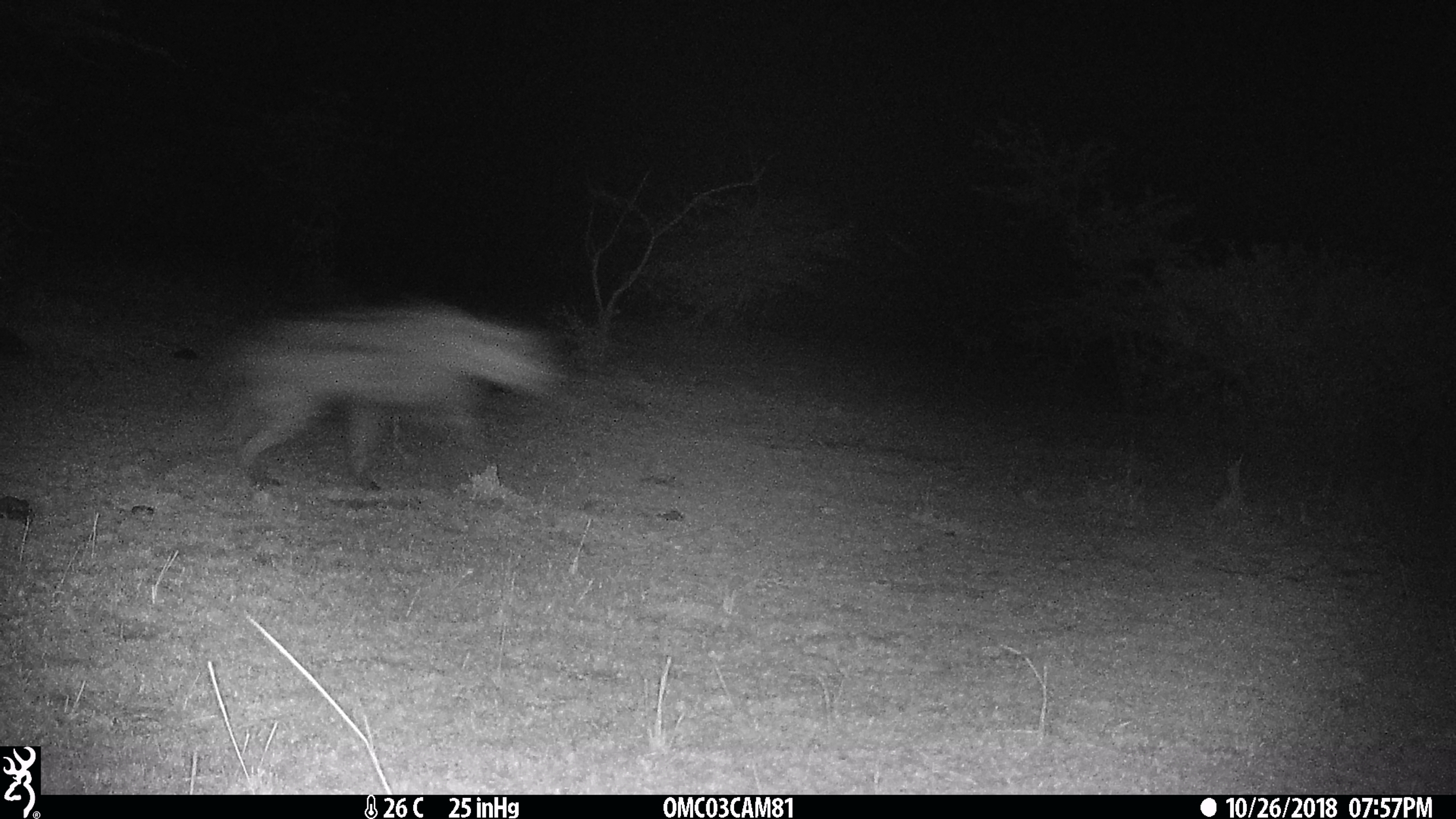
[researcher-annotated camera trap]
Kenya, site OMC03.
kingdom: Animalia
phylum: Chordata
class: Mammalia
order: Carnivora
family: Hyaenidae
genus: Crocuta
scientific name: Crocuta crocuta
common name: spotted hyena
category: hyena spotted